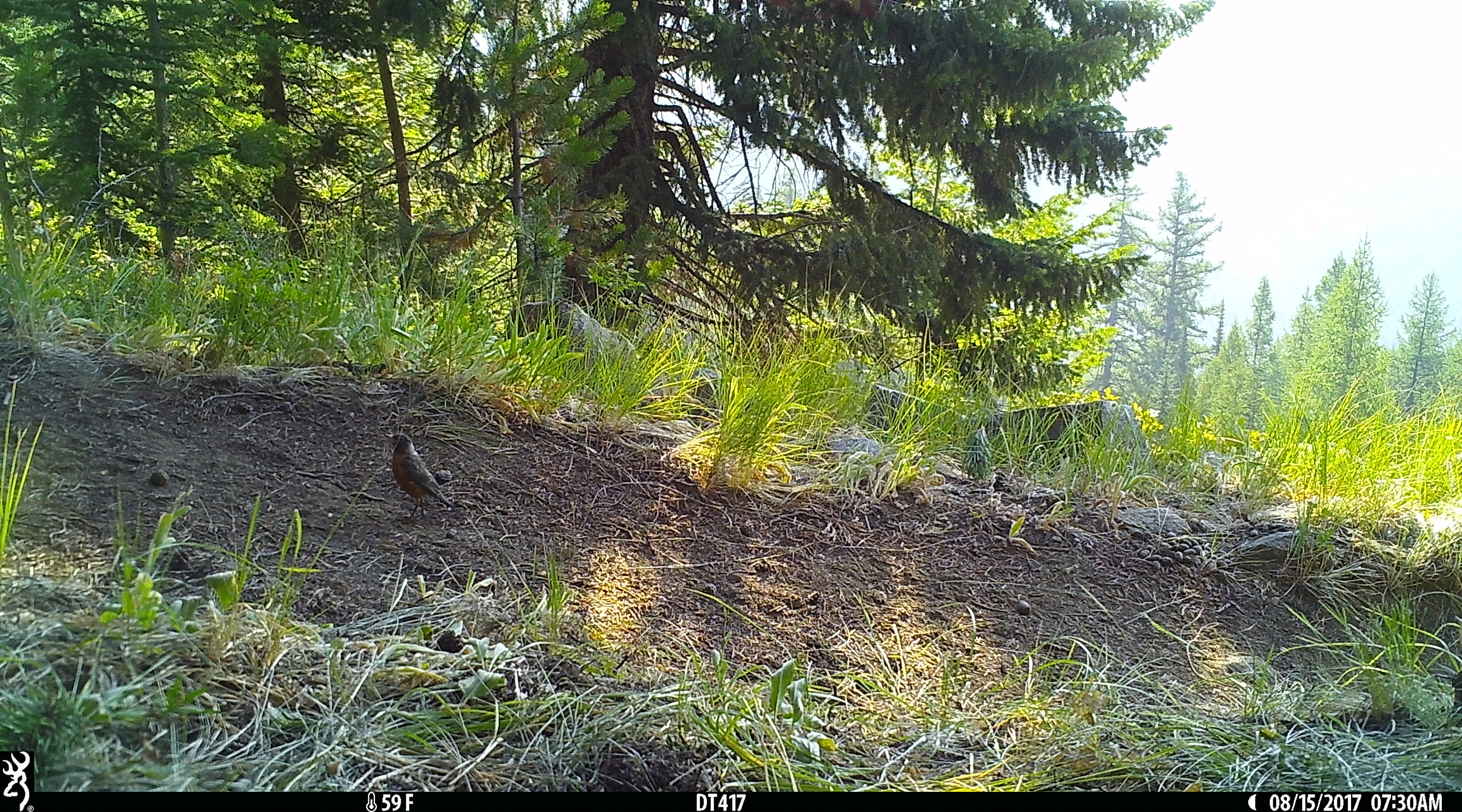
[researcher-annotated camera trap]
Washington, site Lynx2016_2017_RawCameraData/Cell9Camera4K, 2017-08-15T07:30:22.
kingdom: Animalia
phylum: Chordata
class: Aves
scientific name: Aves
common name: birds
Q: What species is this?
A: Aves (birds).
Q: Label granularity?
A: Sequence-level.